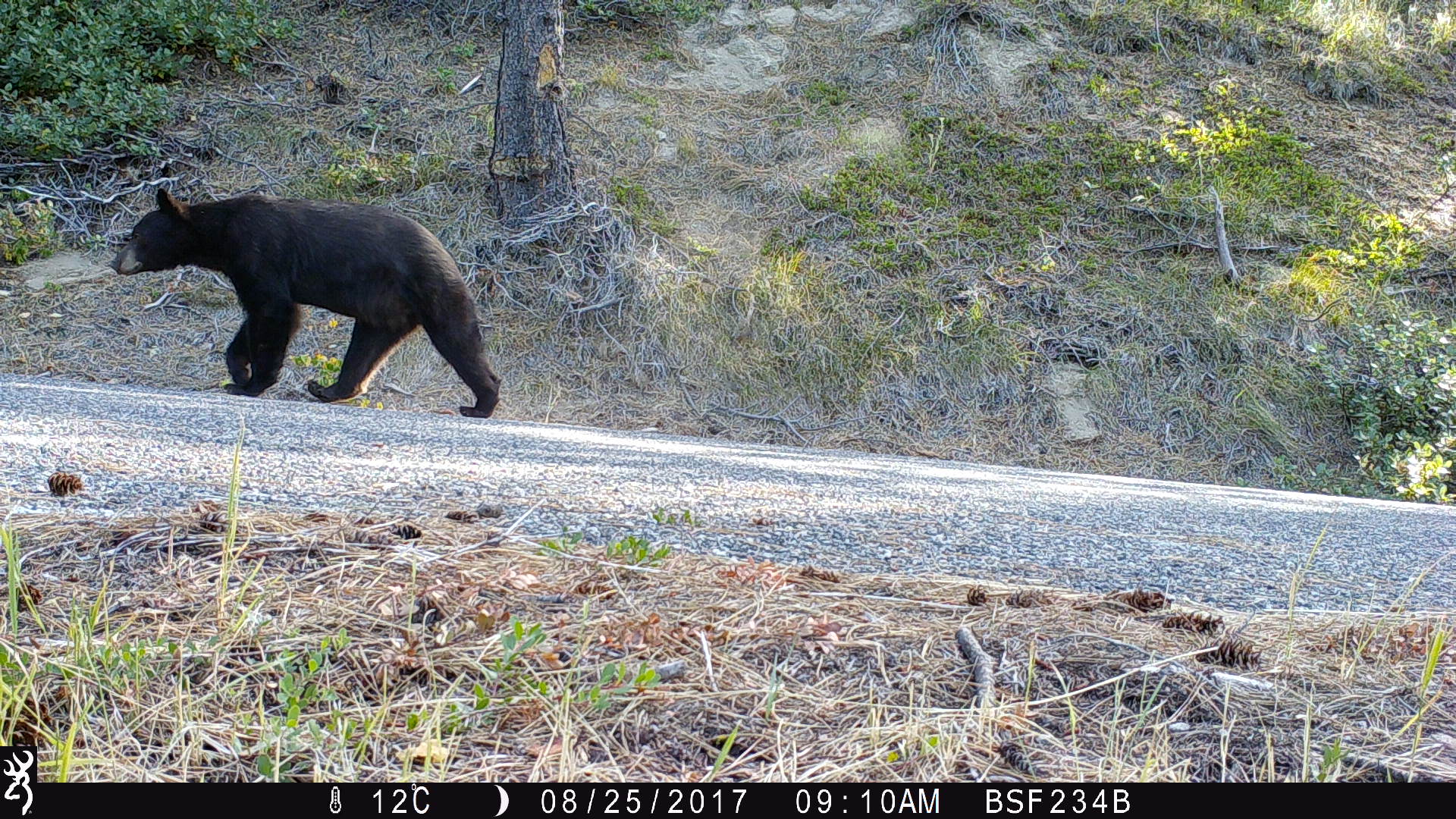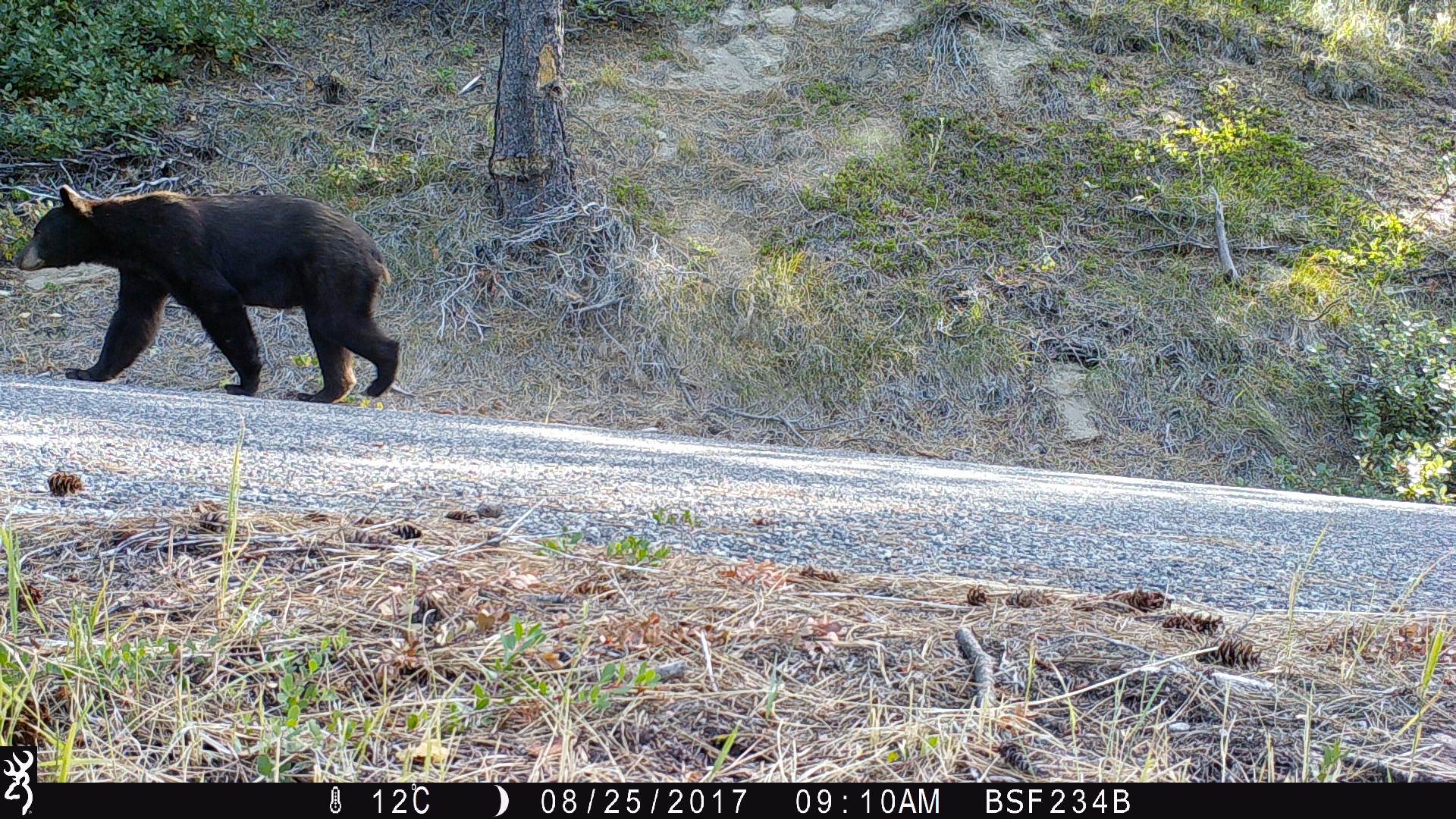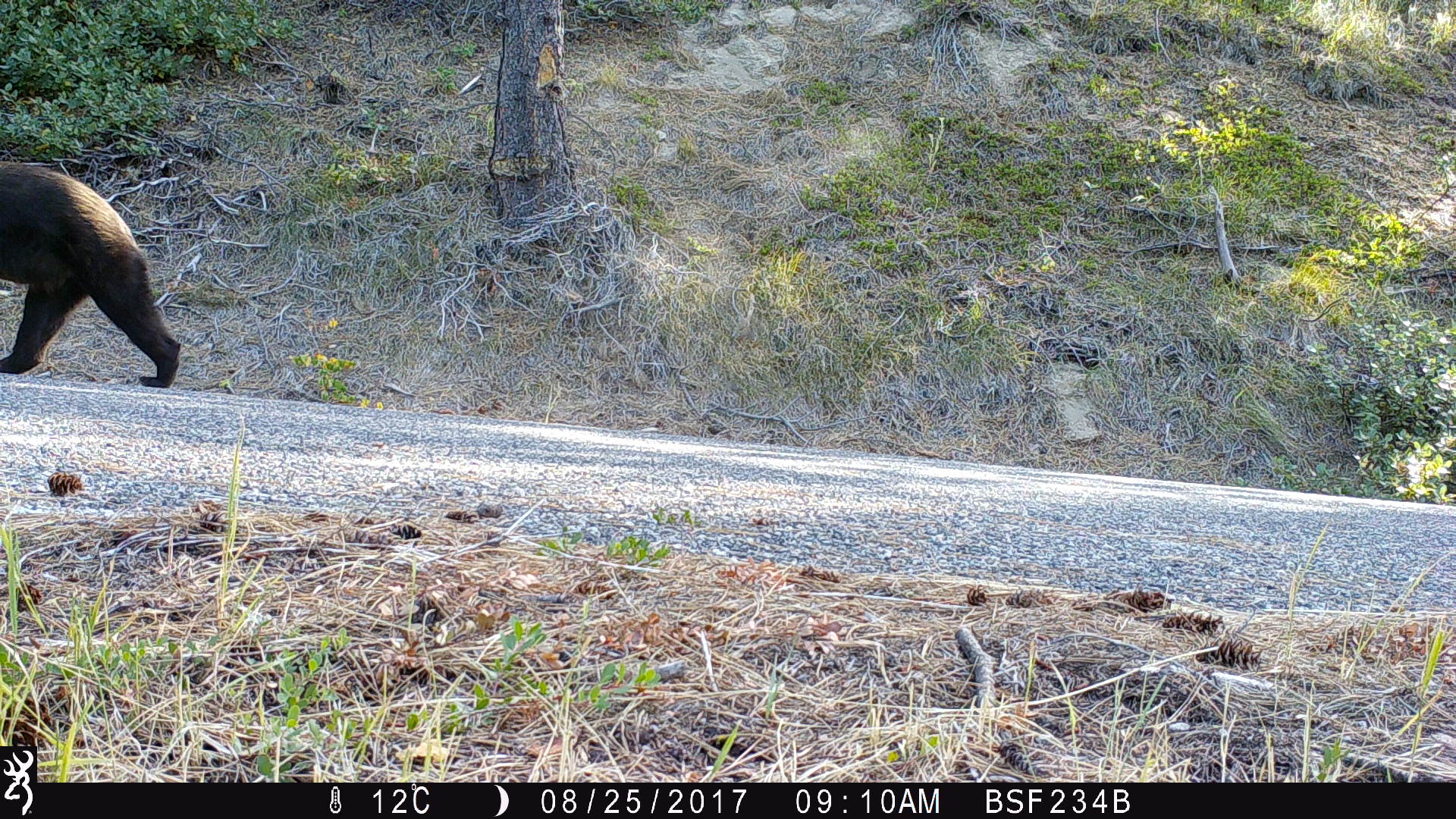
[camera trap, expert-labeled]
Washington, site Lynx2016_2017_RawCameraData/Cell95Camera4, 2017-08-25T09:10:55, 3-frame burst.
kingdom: Animalia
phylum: Chordata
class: Mammalia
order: Carnivora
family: Ursidae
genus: Ursus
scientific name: Ursus americanus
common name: american black bear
Ursus americanus (american black bear). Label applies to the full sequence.